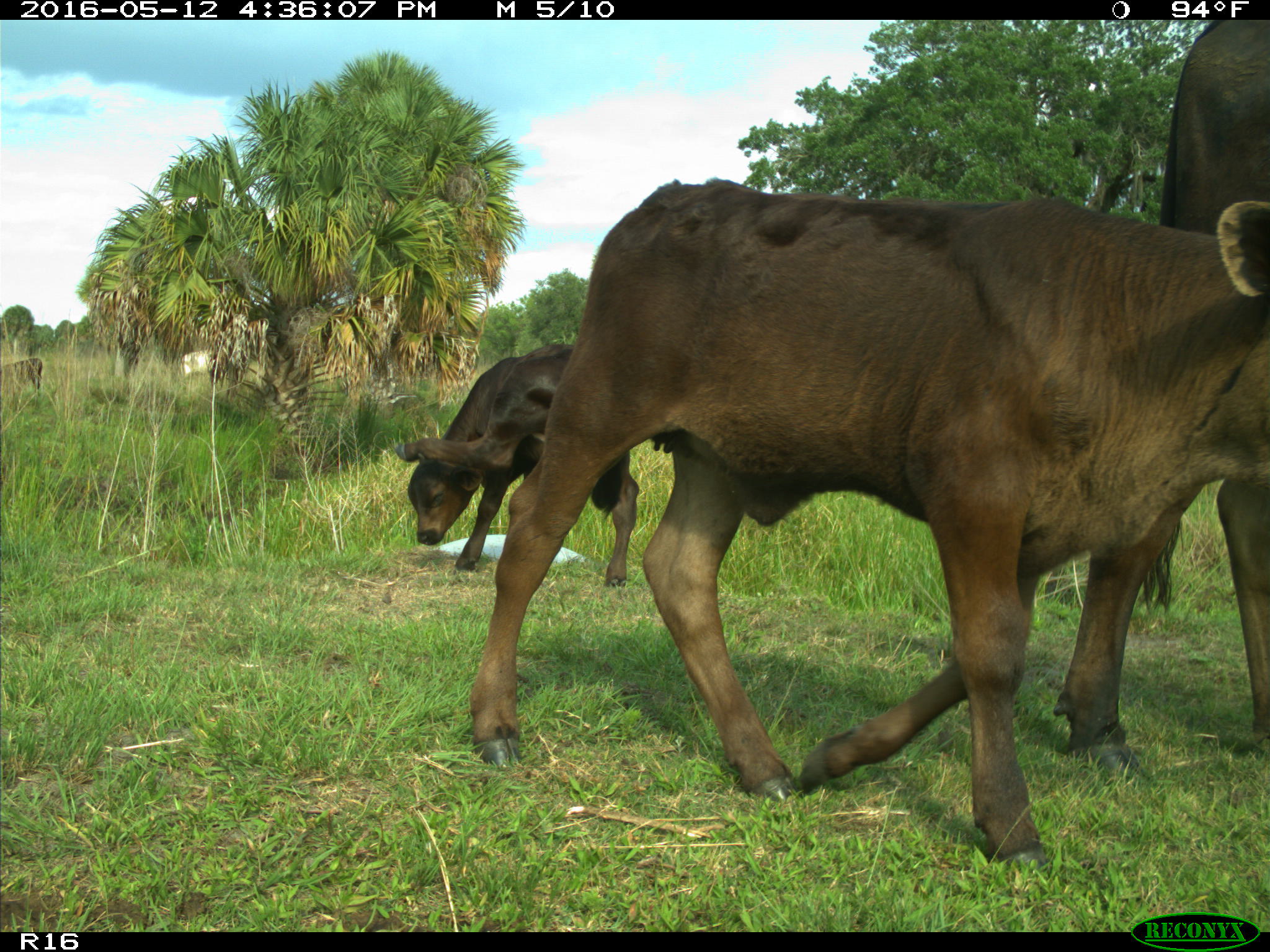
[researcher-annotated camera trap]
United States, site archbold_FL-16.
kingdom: Animalia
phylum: Chordata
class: Mammalia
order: Artiodactyla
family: Bovidae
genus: Bos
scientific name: Bos taurus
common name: domestic cow